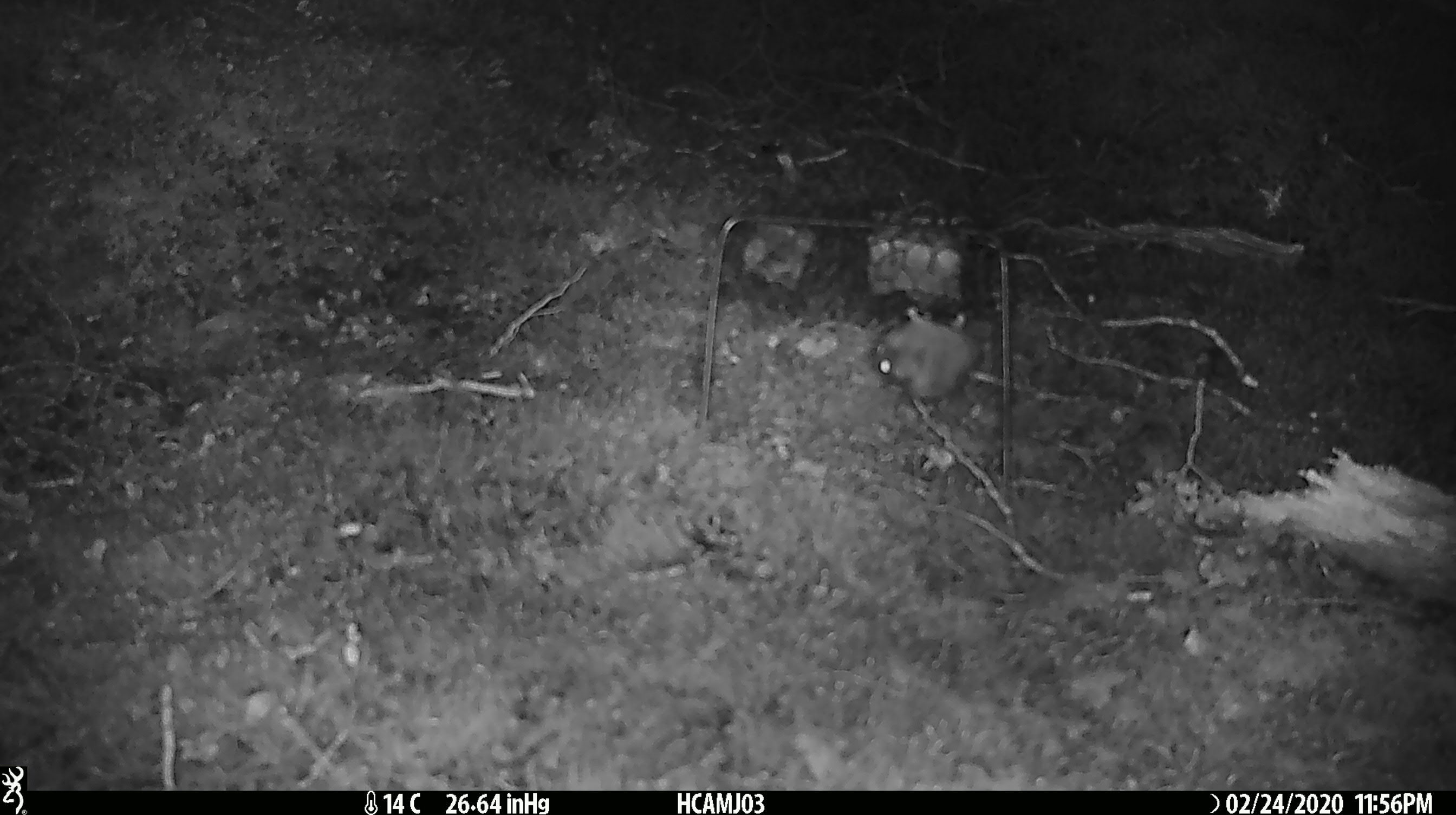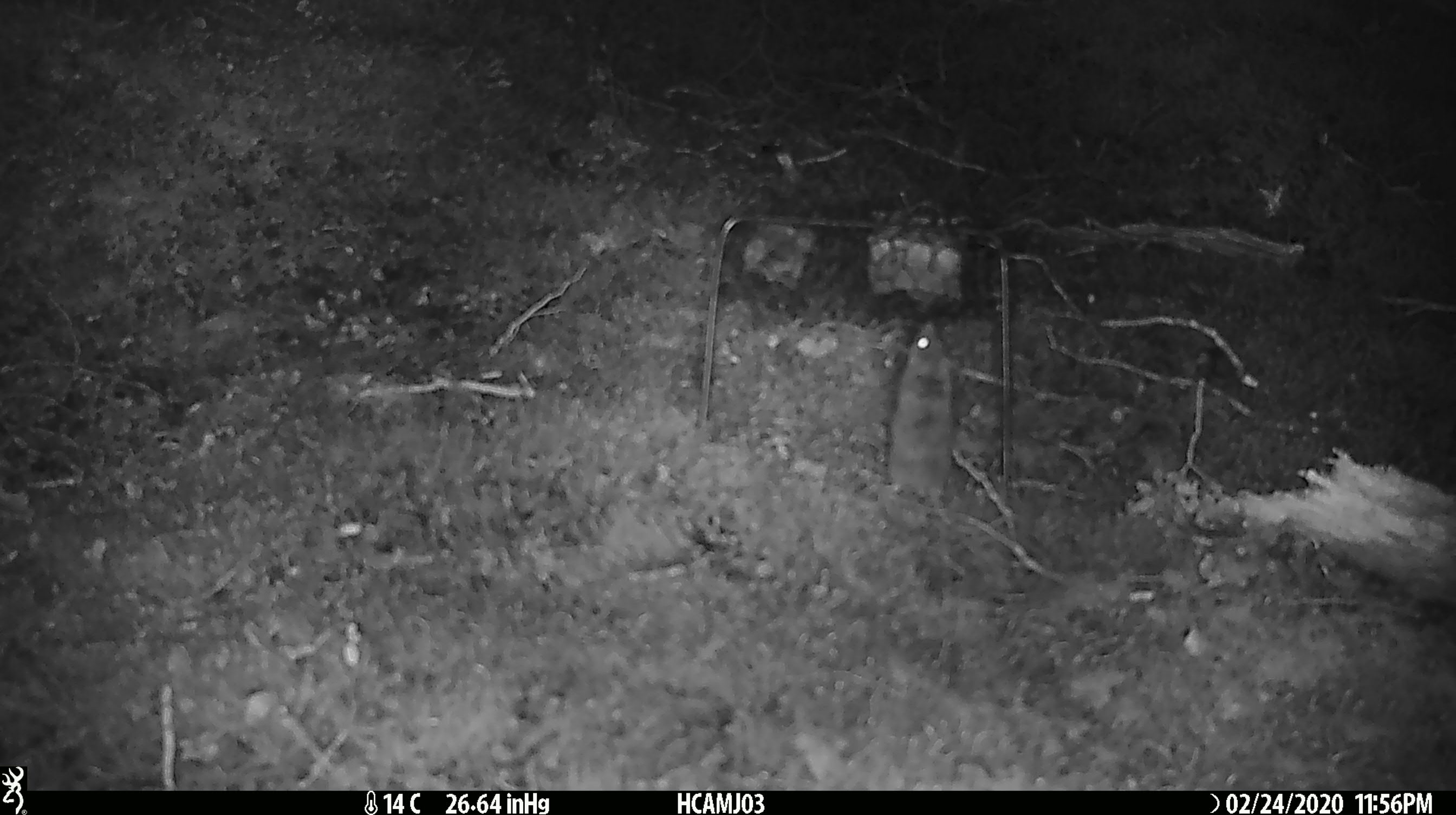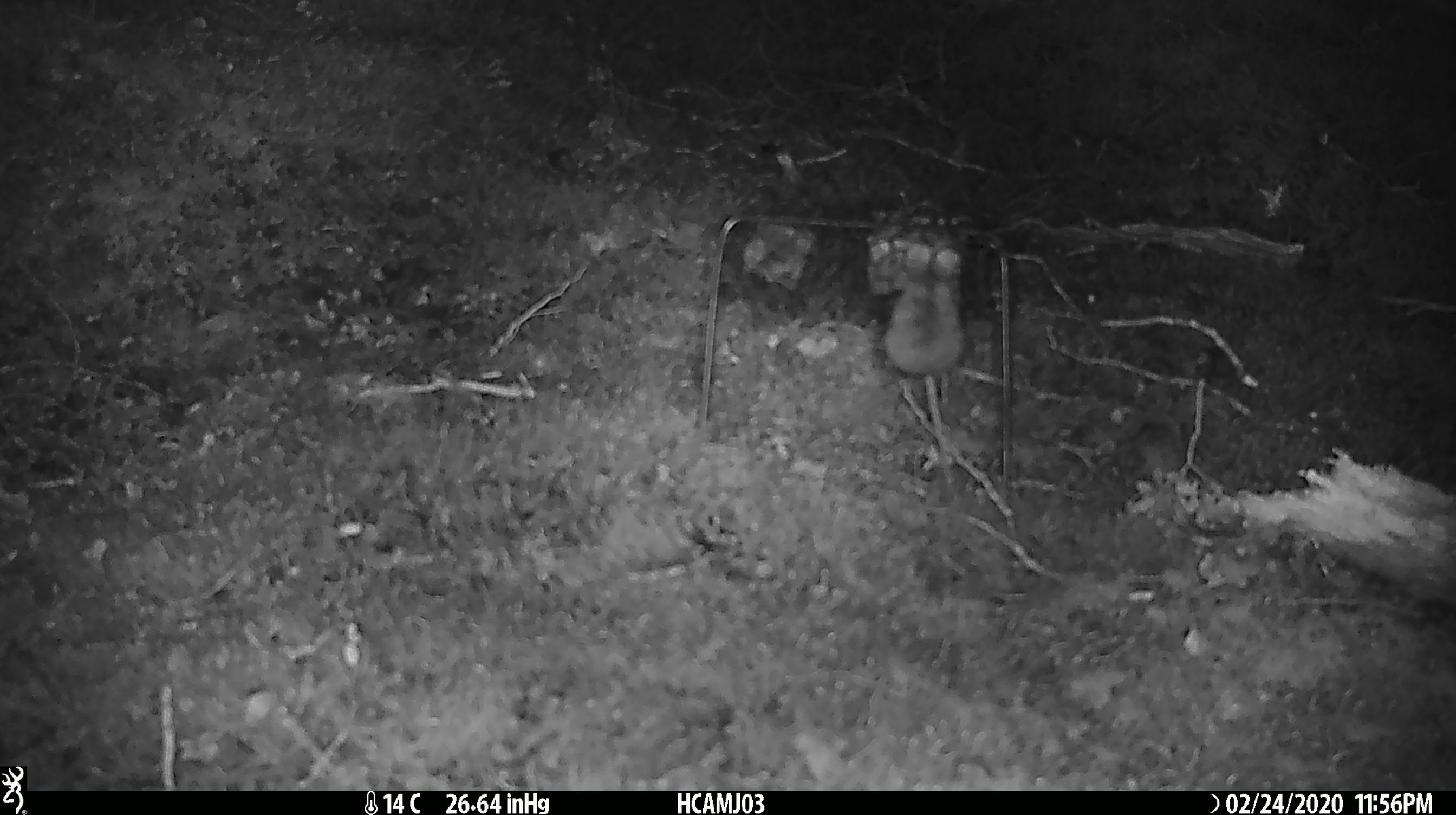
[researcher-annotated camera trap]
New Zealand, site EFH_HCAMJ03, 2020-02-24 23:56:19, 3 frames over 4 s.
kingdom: Animalia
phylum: Chordata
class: Mammalia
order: Rodentia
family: Muridae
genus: Mus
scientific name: Mus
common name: mouse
Mouse (Mus).